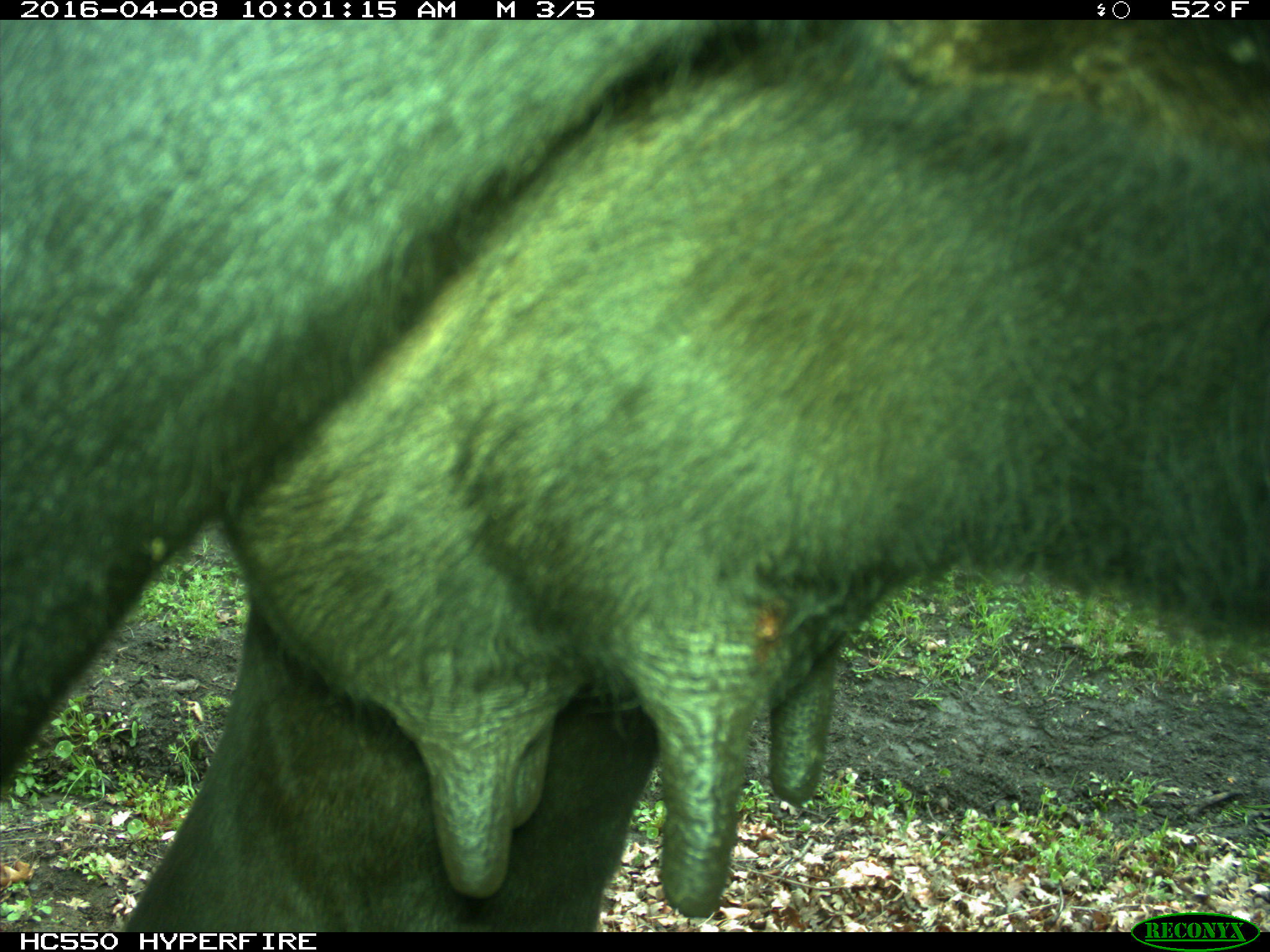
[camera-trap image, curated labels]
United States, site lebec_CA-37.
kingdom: Animalia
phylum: Chordata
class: Mammalia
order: Artiodactyla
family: Bovidae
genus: Bos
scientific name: Bos taurus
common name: domestic cow